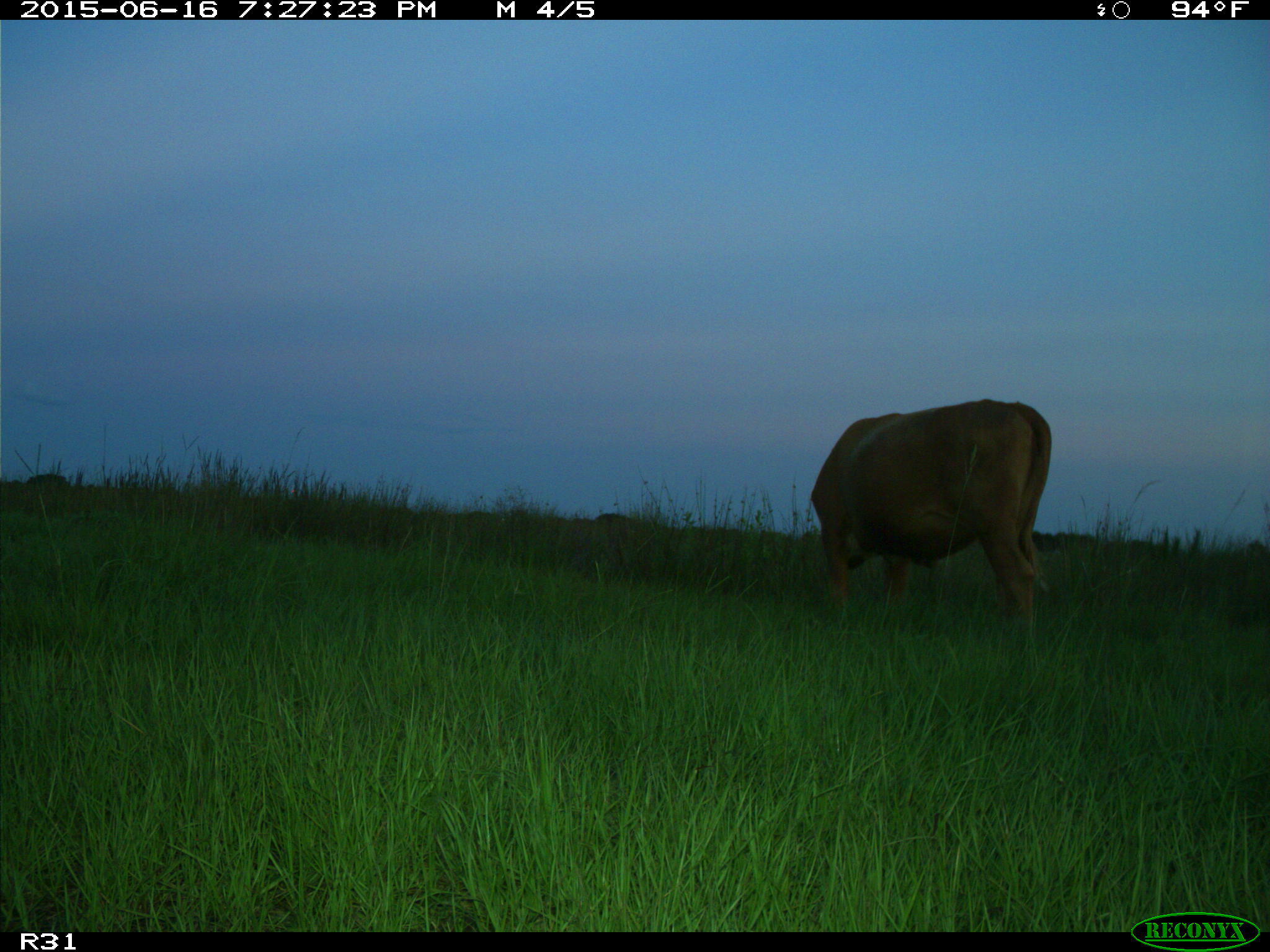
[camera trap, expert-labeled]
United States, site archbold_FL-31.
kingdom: Animalia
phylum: Chordata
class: Mammalia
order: Artiodactyla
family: Bovidae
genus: Bos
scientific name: Bos taurus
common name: domestic cow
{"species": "Bos taurus (domestic cow)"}